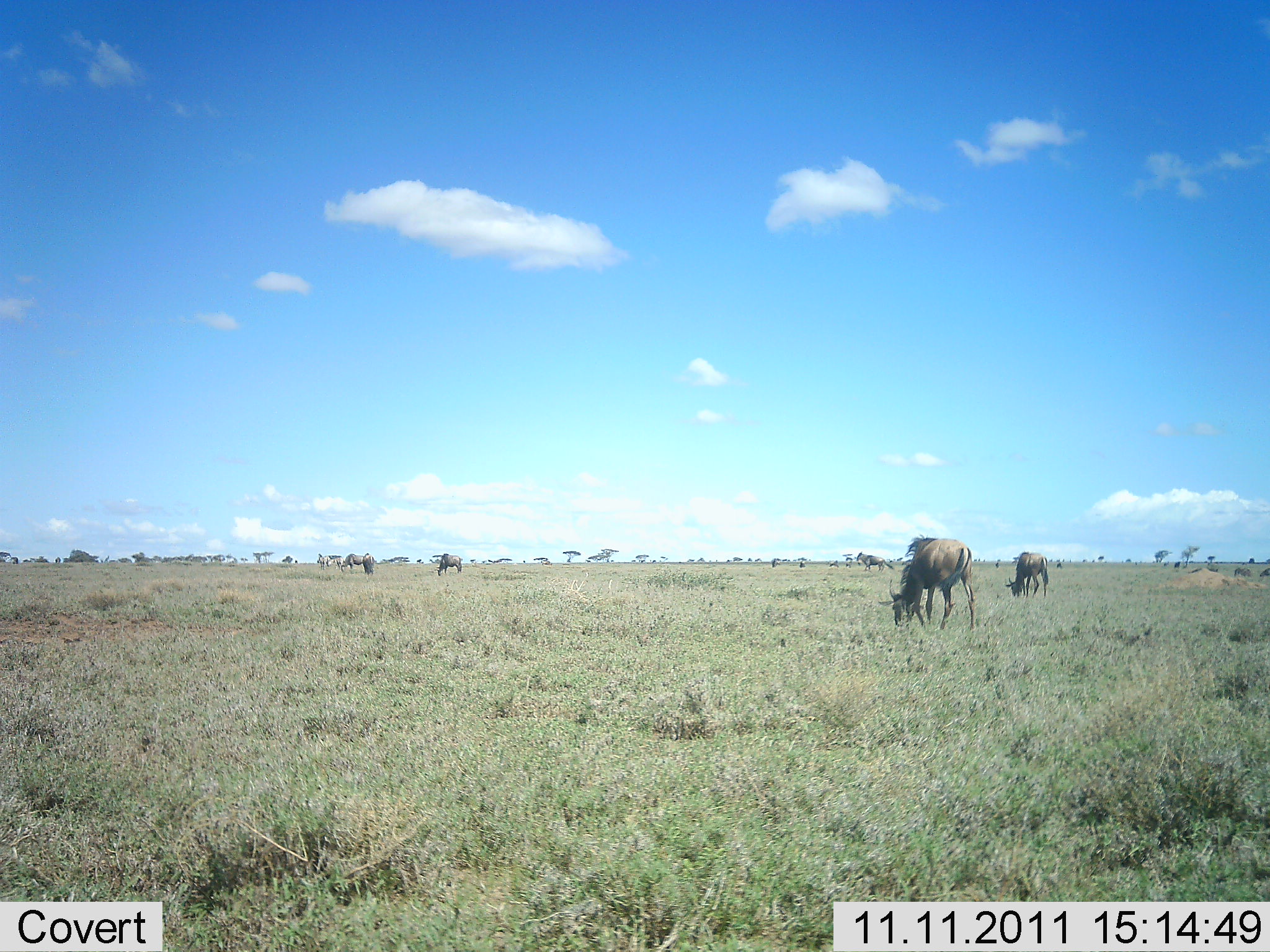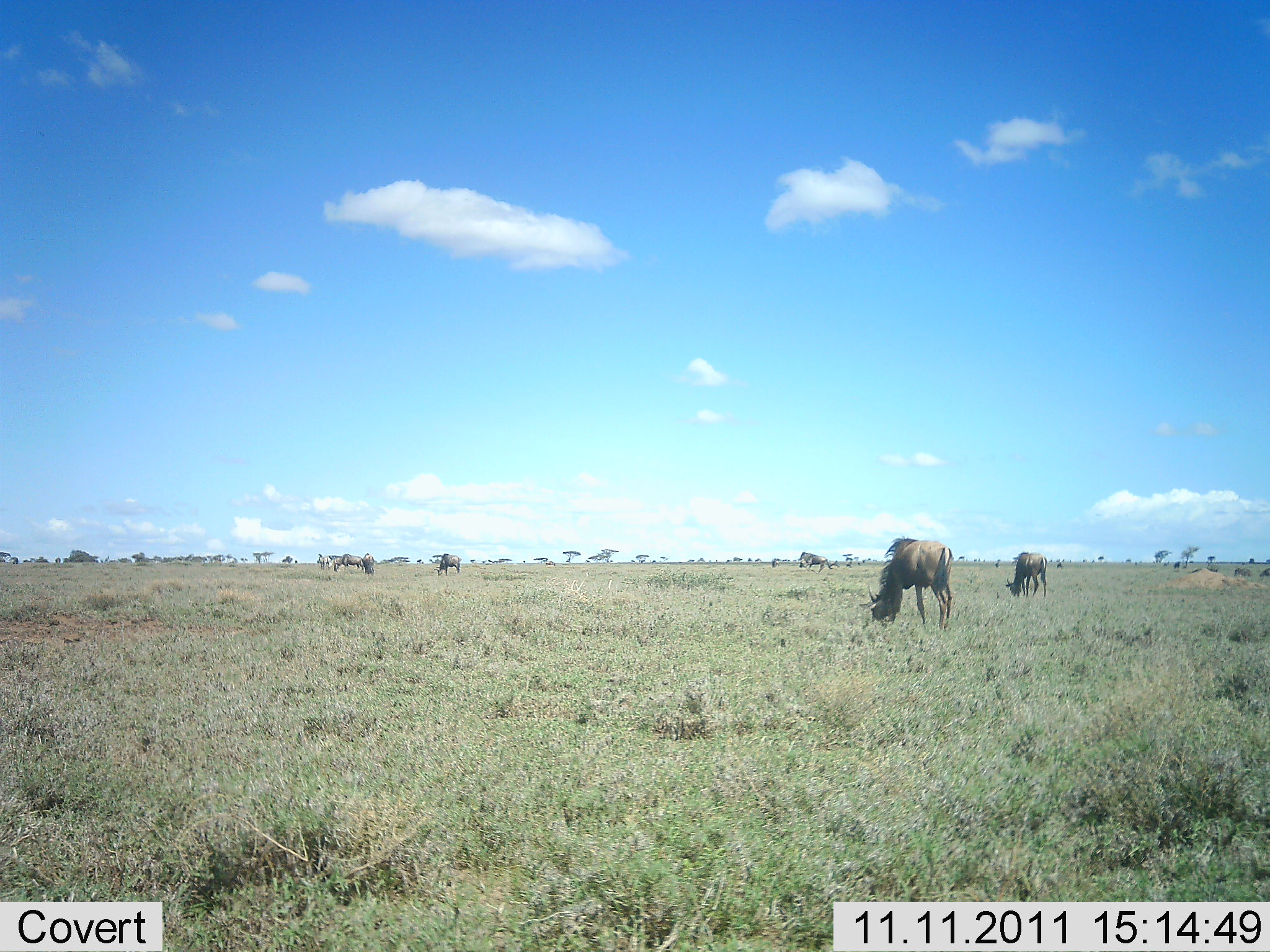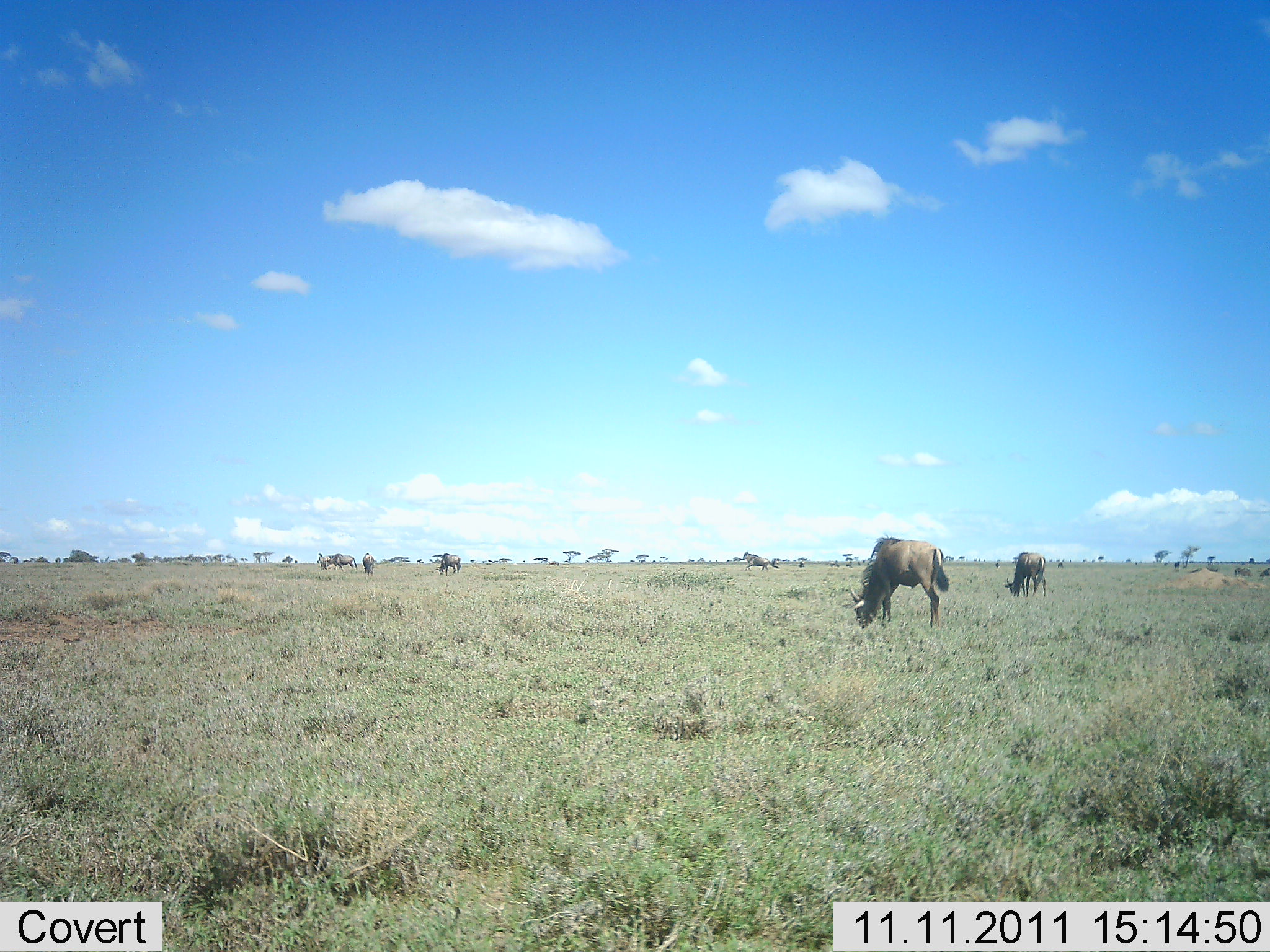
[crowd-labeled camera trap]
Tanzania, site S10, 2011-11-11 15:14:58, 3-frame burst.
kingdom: Animalia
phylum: Chordata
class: Mammalia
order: Artiodactyla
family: Bovidae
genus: Connochaetes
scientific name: Connochaetes taurinus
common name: blue wildebeest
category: wildebeest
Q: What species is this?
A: Wildebeest (blue wildebeest) (Connochaetes taurinus).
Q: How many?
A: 6.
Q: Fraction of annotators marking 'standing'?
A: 20%.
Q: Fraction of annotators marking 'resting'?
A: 0%.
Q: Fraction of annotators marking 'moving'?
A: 47%.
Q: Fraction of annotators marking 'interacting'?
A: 0%.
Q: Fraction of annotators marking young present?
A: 0%.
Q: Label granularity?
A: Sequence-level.